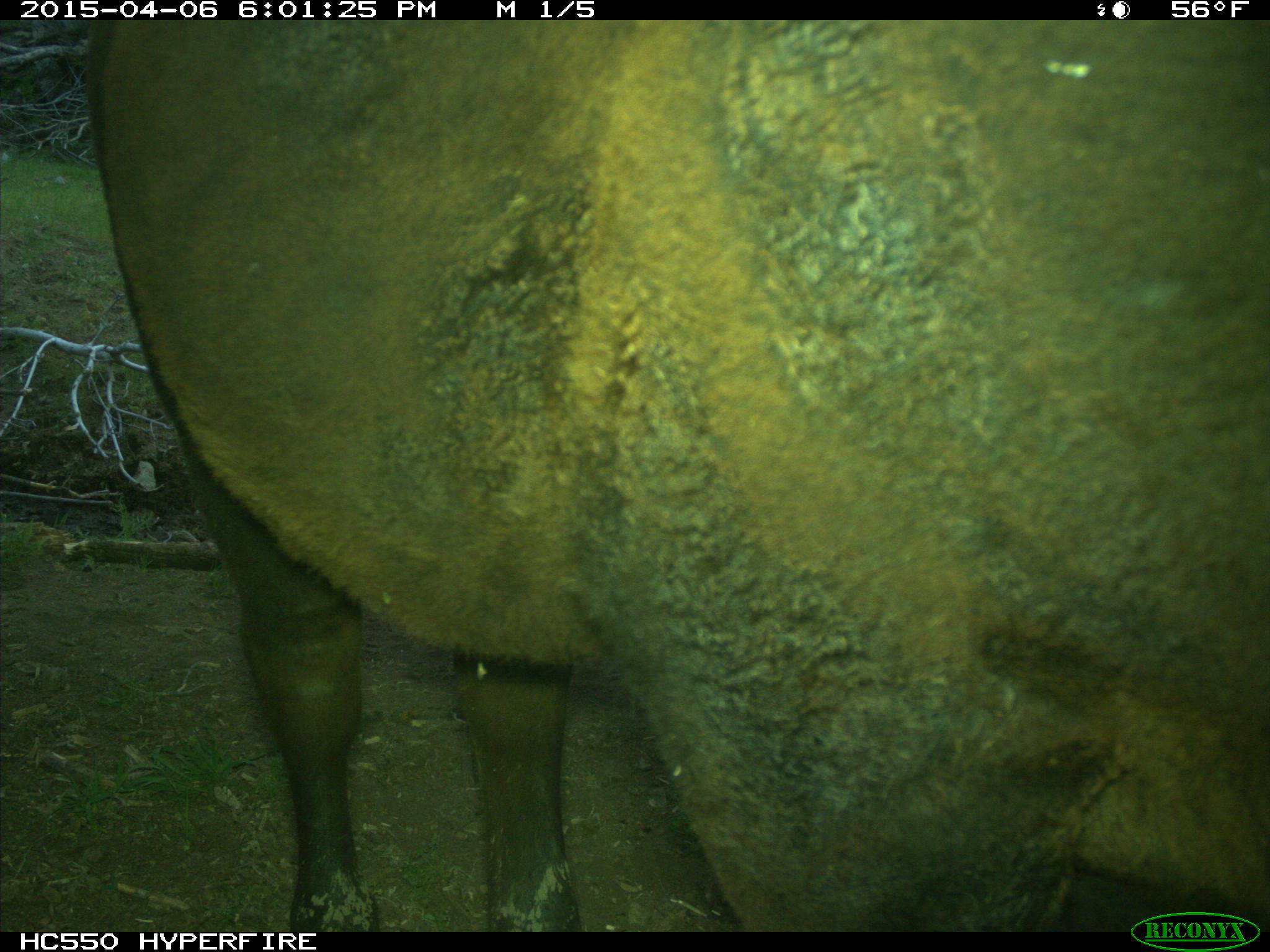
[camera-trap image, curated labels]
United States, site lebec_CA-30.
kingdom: Animalia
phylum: Chordata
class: Mammalia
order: Artiodactyla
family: Bovidae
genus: Bos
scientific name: Bos taurus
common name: domestic cow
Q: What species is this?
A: Bos taurus (domestic cow).